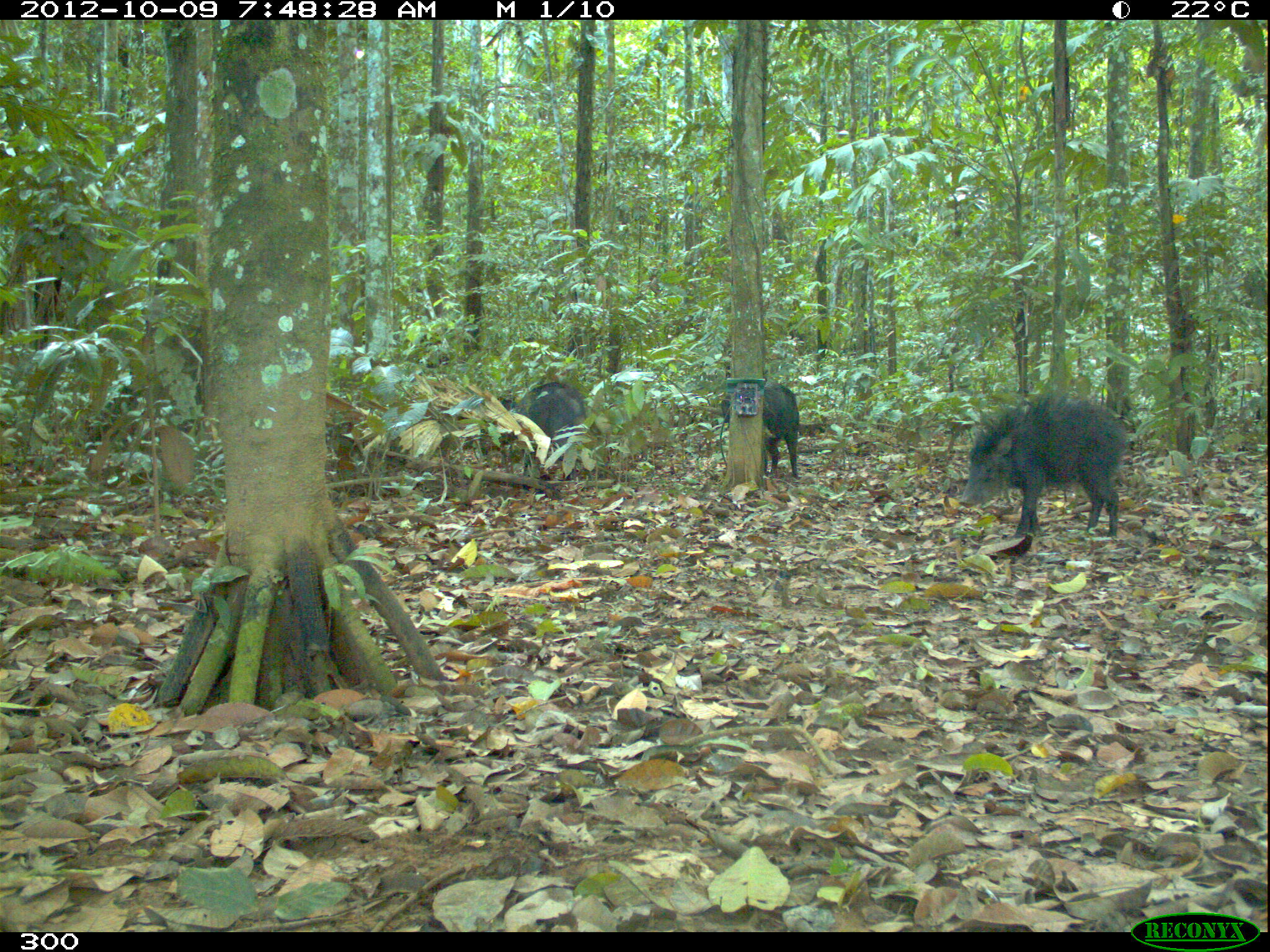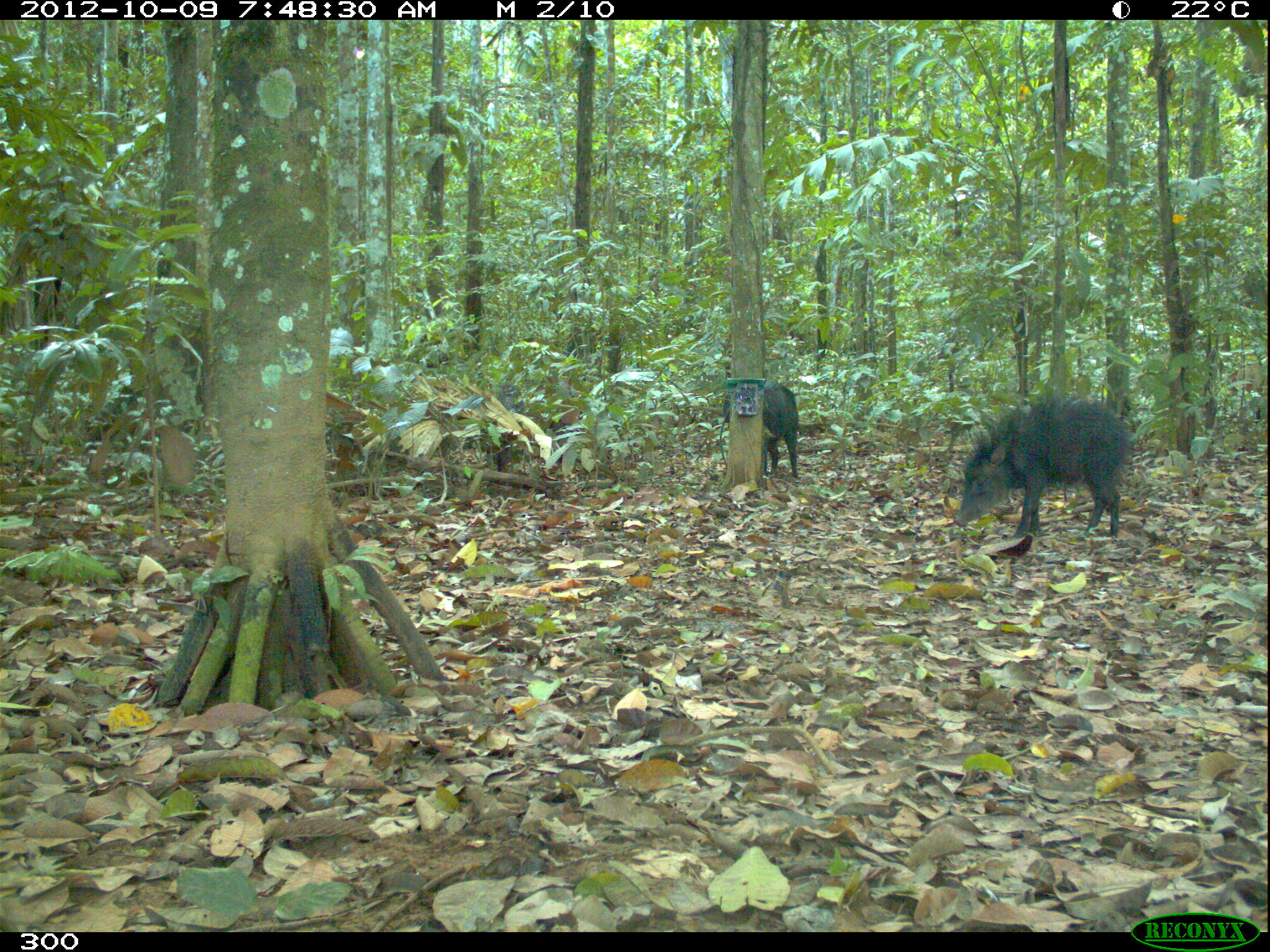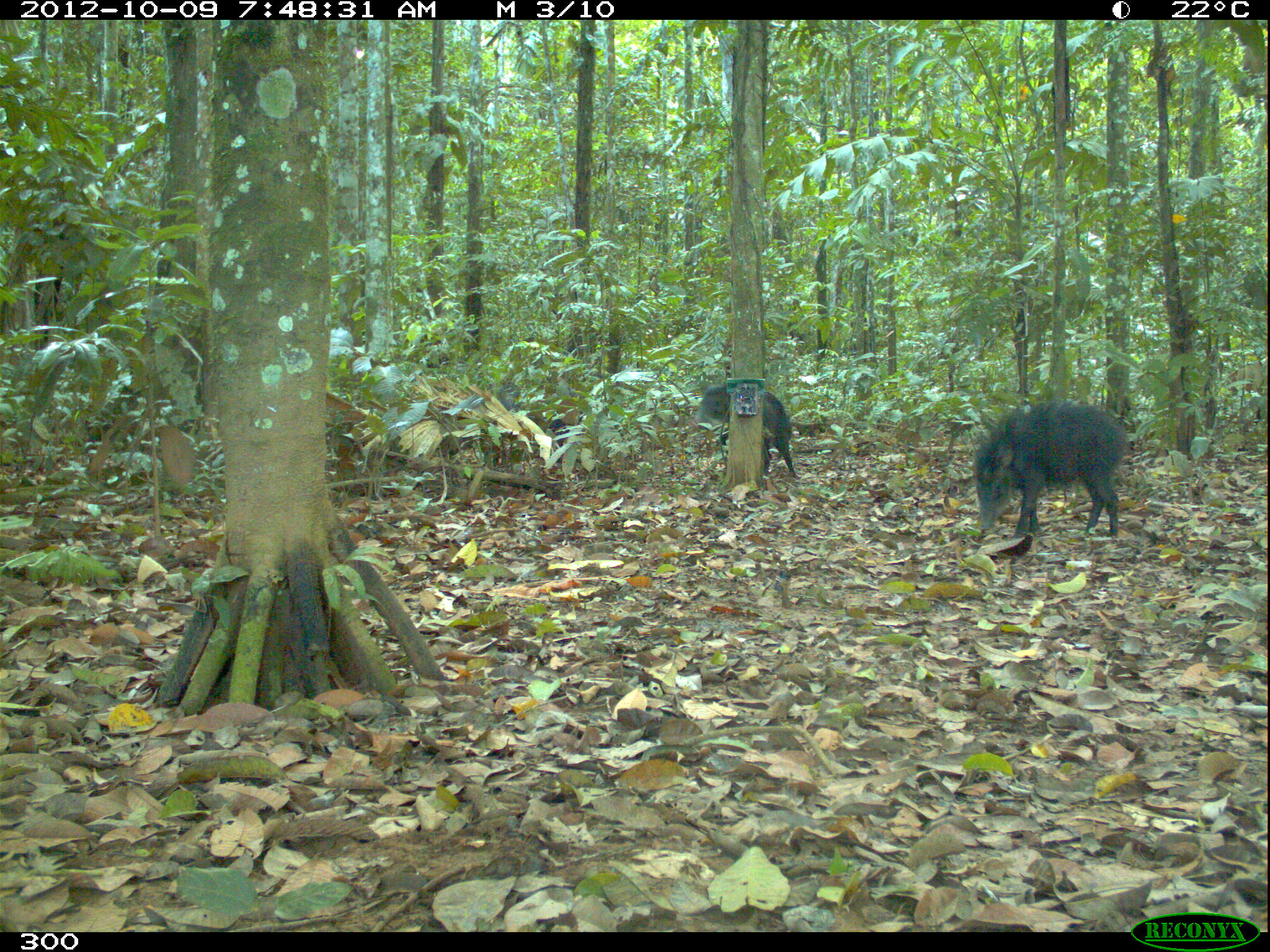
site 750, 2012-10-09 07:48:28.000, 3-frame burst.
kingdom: Animalia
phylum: Chordata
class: Mammalia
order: Artiodactyla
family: Tayassuidae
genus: Tayassu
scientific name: Tayassu pecari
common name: white-lipped peccary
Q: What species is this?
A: Tayassu pecari (white-lipped peccary).